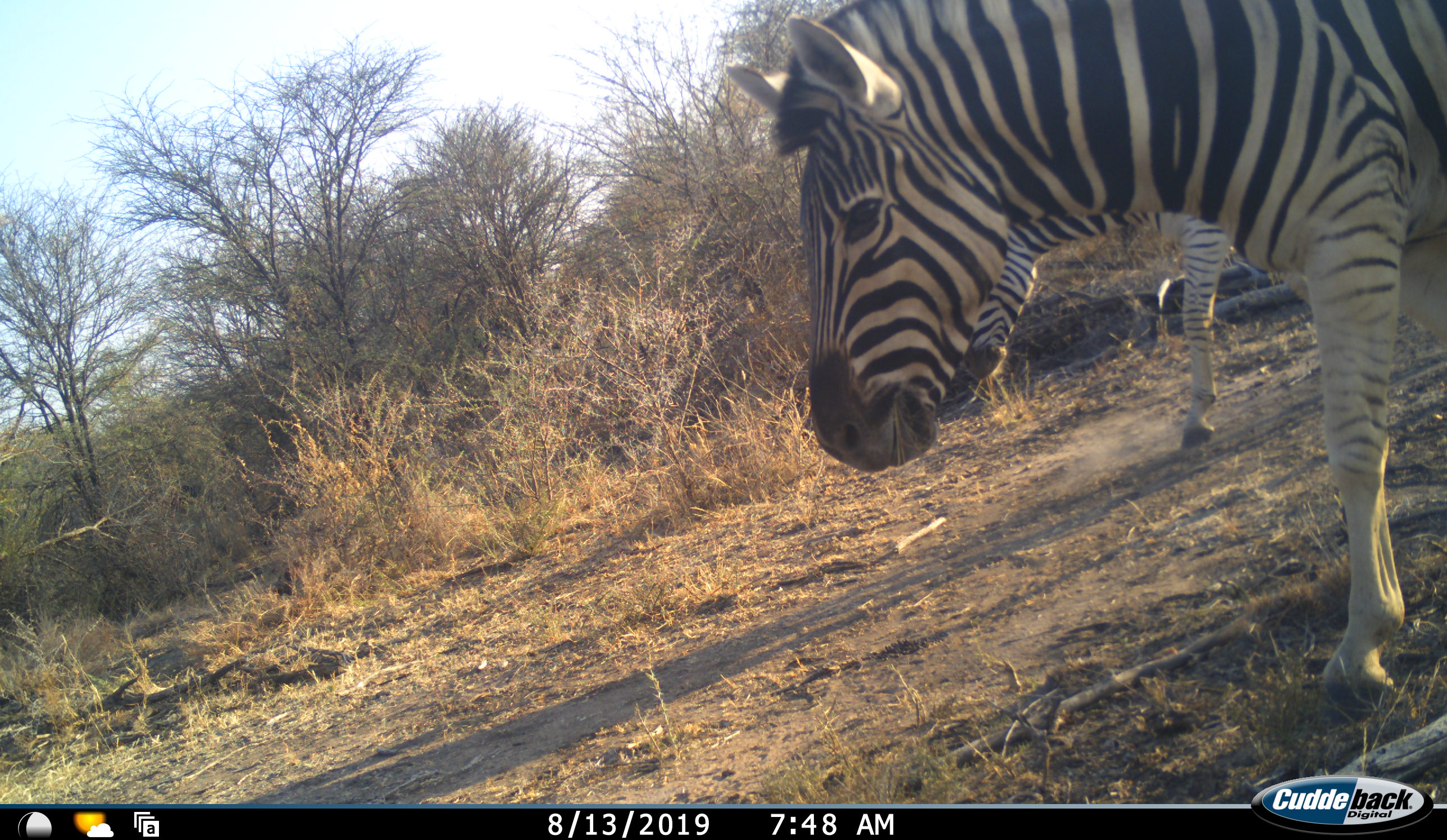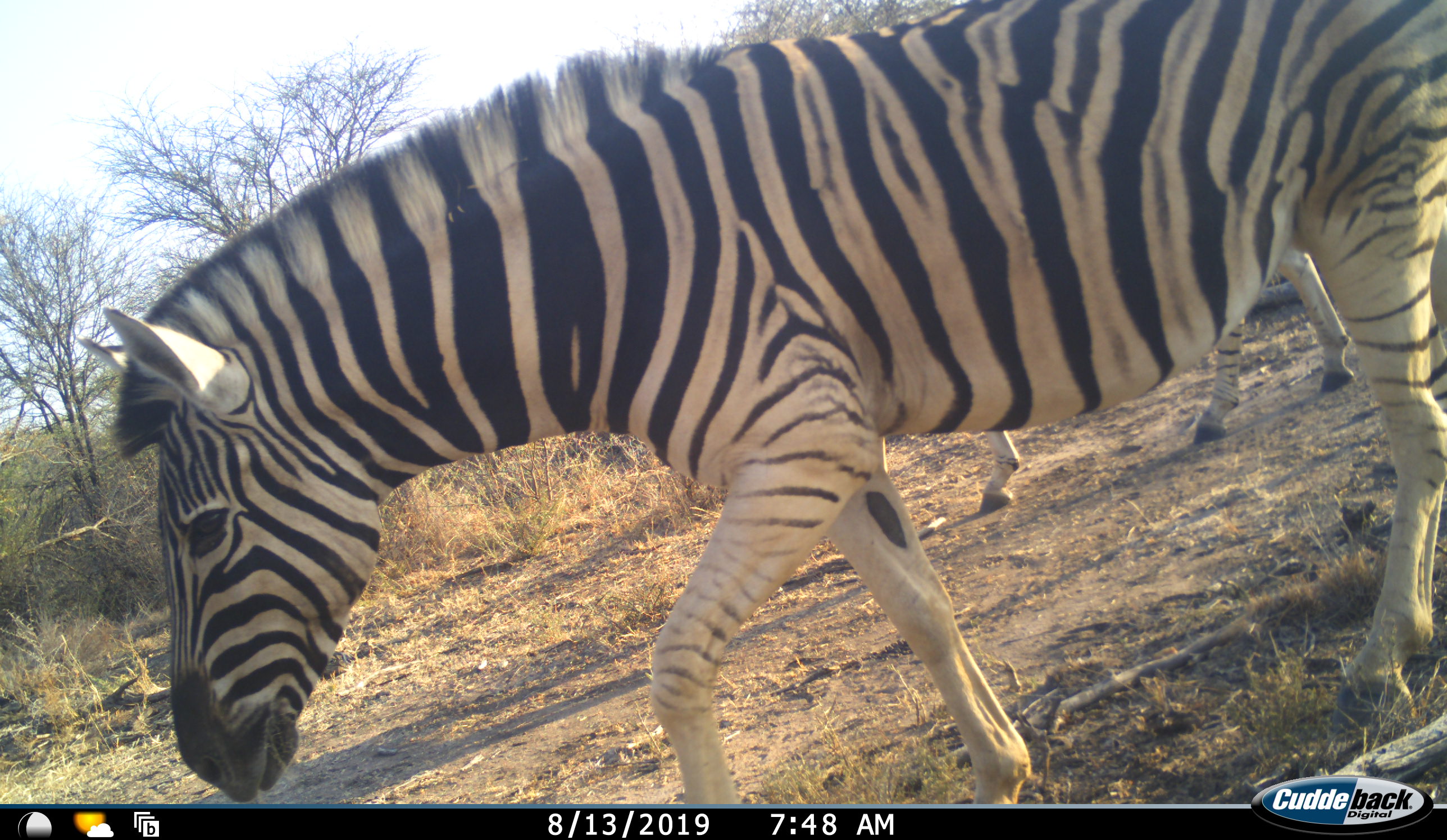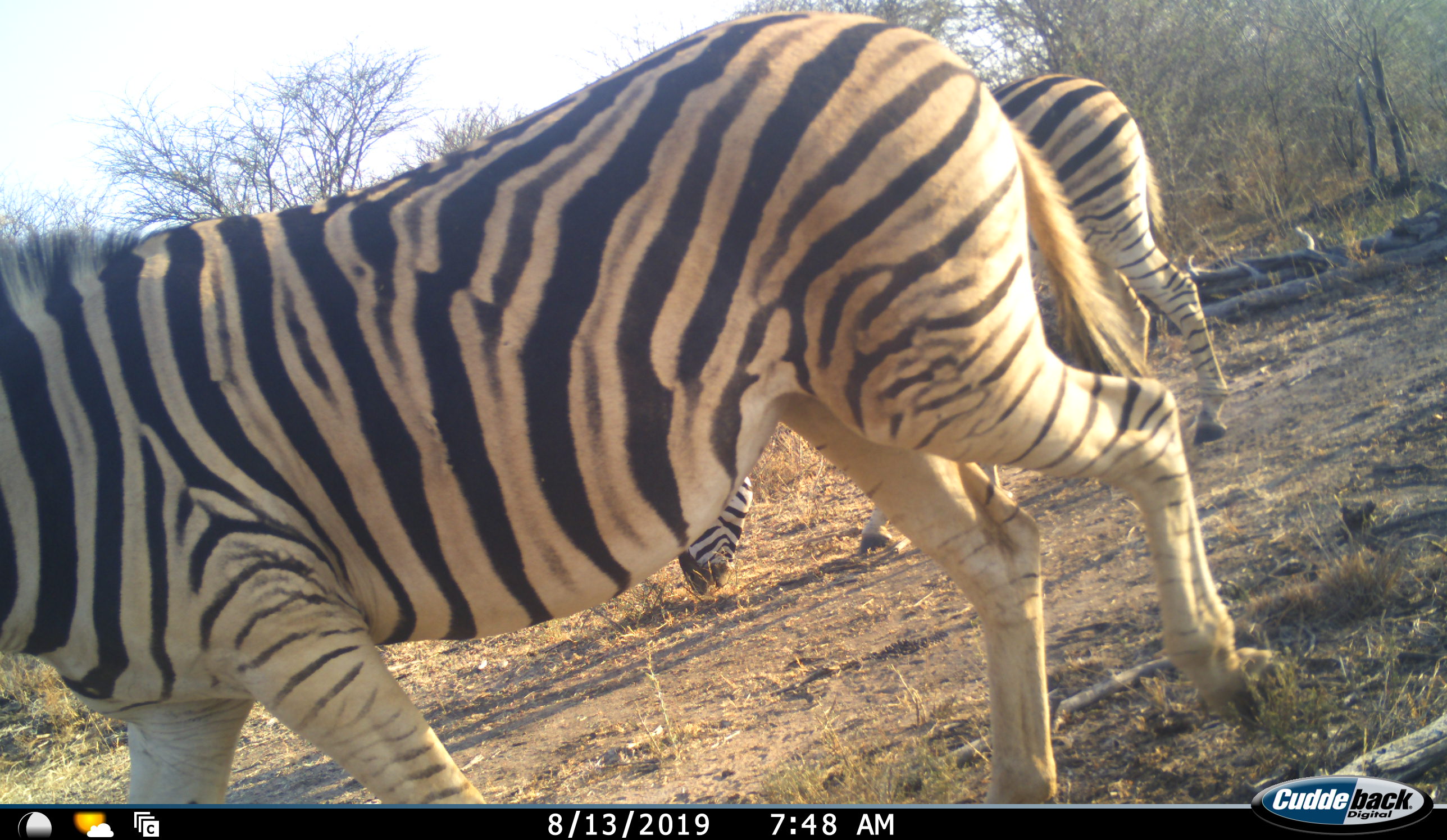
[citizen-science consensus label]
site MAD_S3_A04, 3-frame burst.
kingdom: Animalia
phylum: Chordata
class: Mammalia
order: Perissodactyla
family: Equidae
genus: Equus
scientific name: Equus quagga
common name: plains zebra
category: zebraplains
Zebraplains (plains zebra) (Equus quagga), count 2. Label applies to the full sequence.